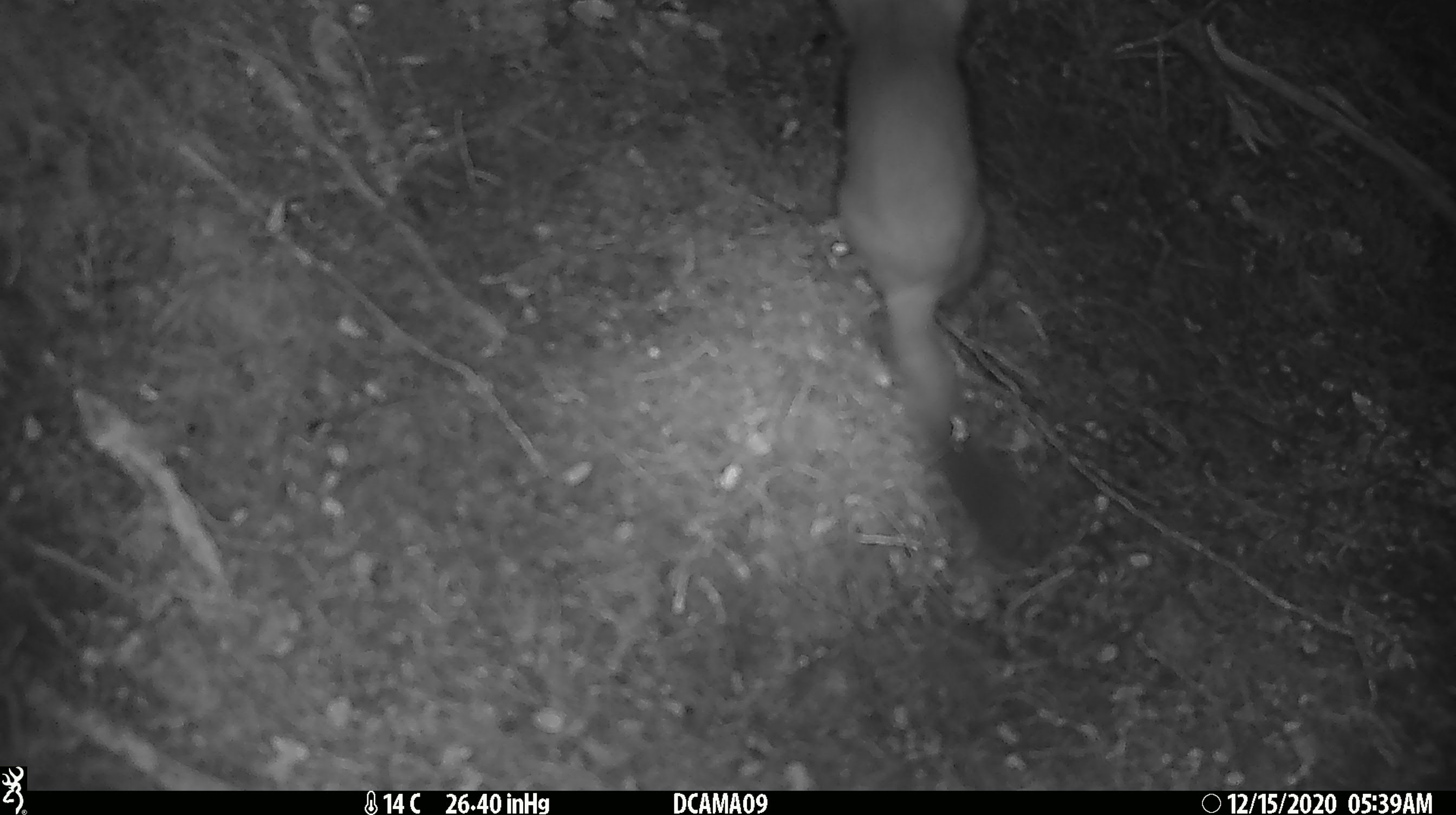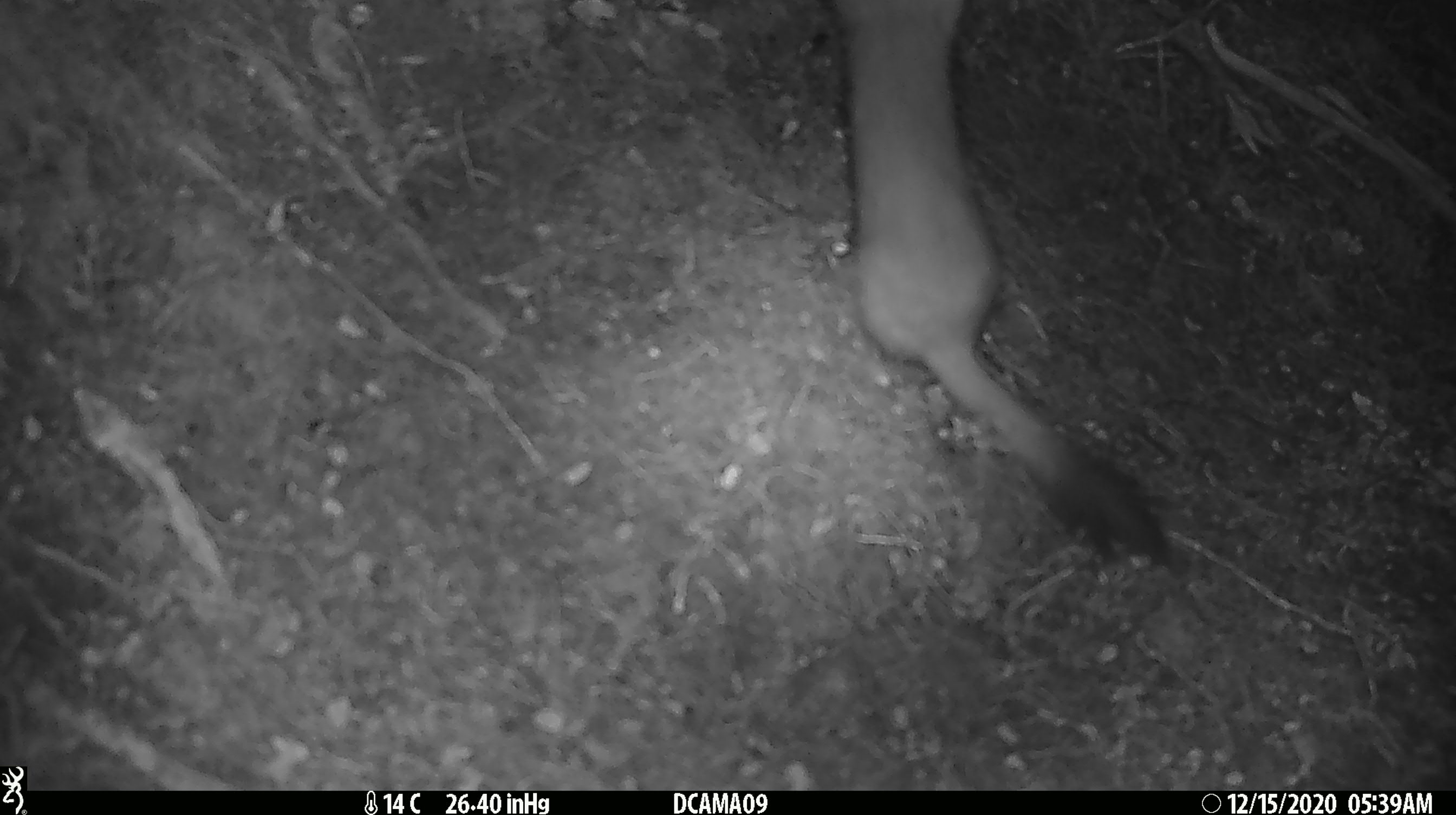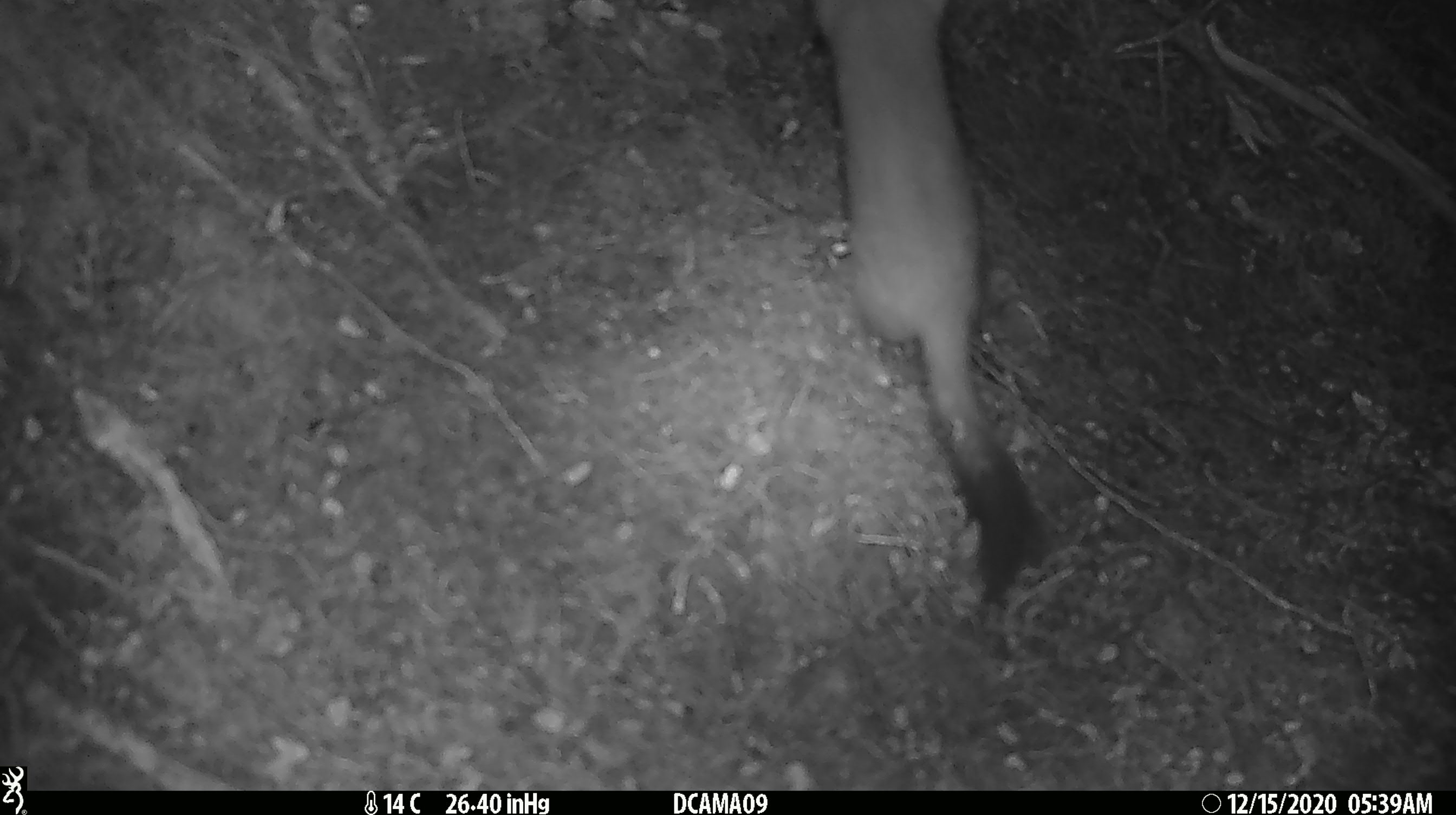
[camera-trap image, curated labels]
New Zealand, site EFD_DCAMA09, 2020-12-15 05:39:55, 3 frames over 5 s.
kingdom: Animalia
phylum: Chordata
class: Mammalia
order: Carnivora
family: Mustelidae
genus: Mustela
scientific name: Mustela erminea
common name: stoat